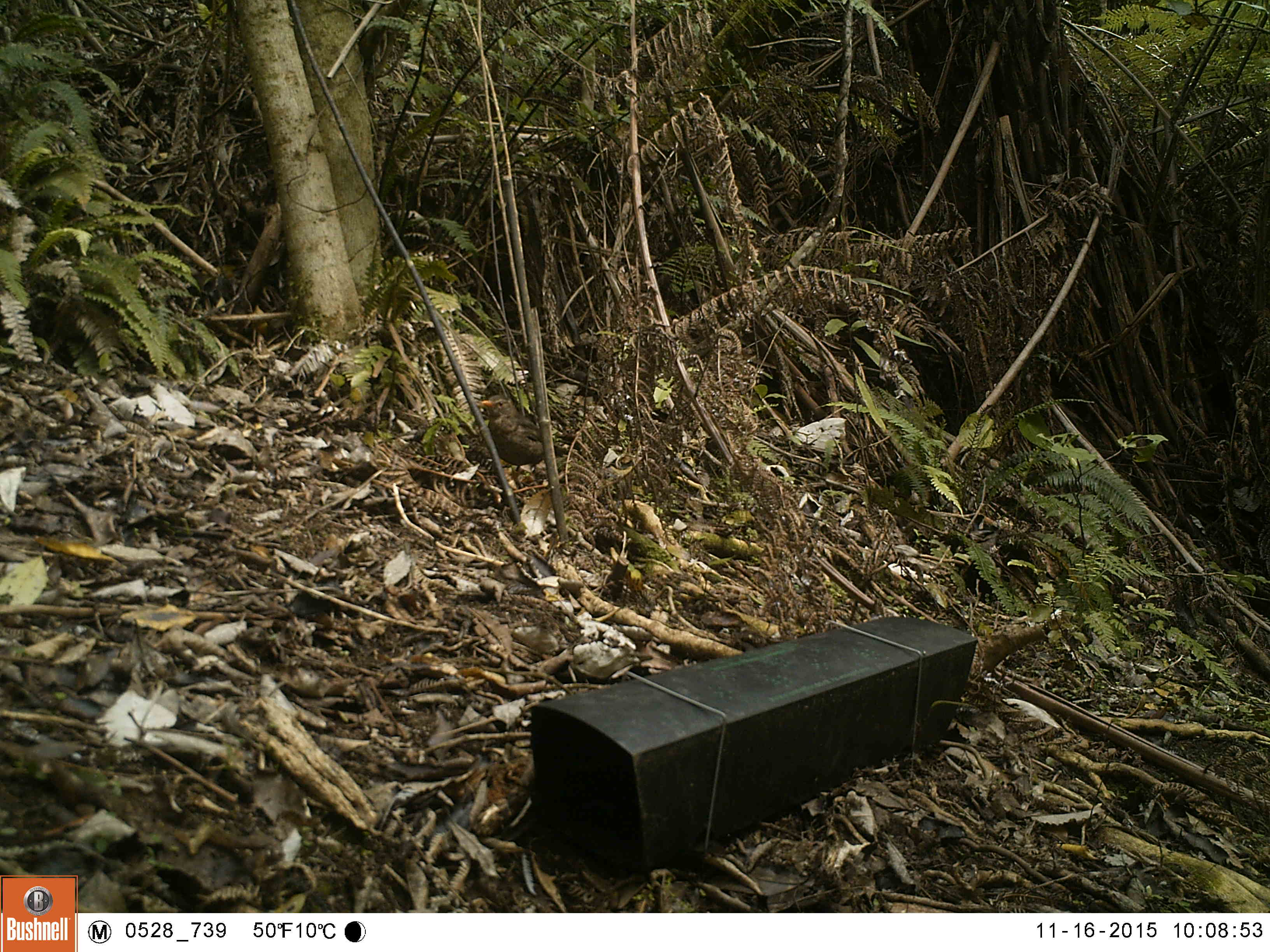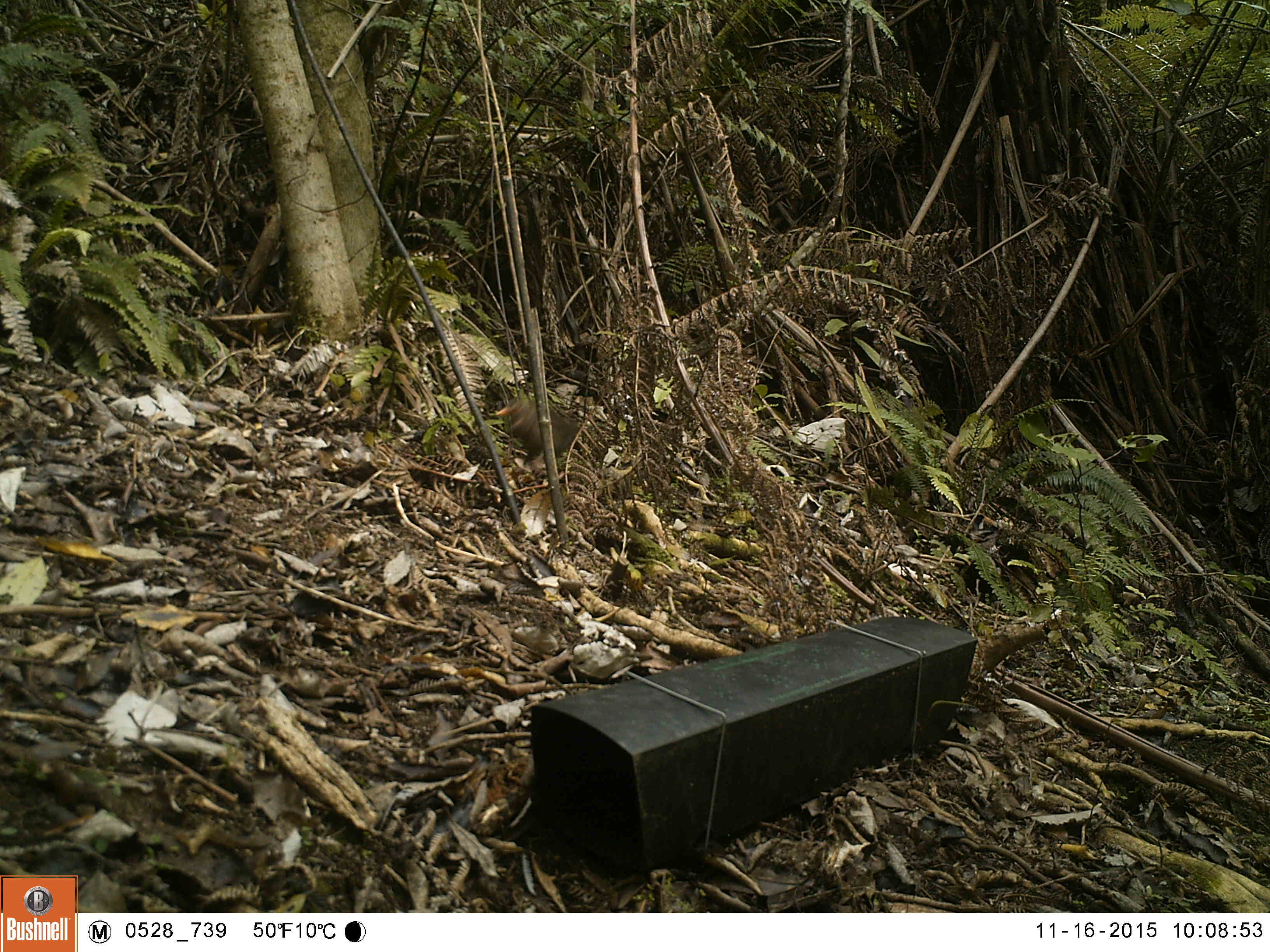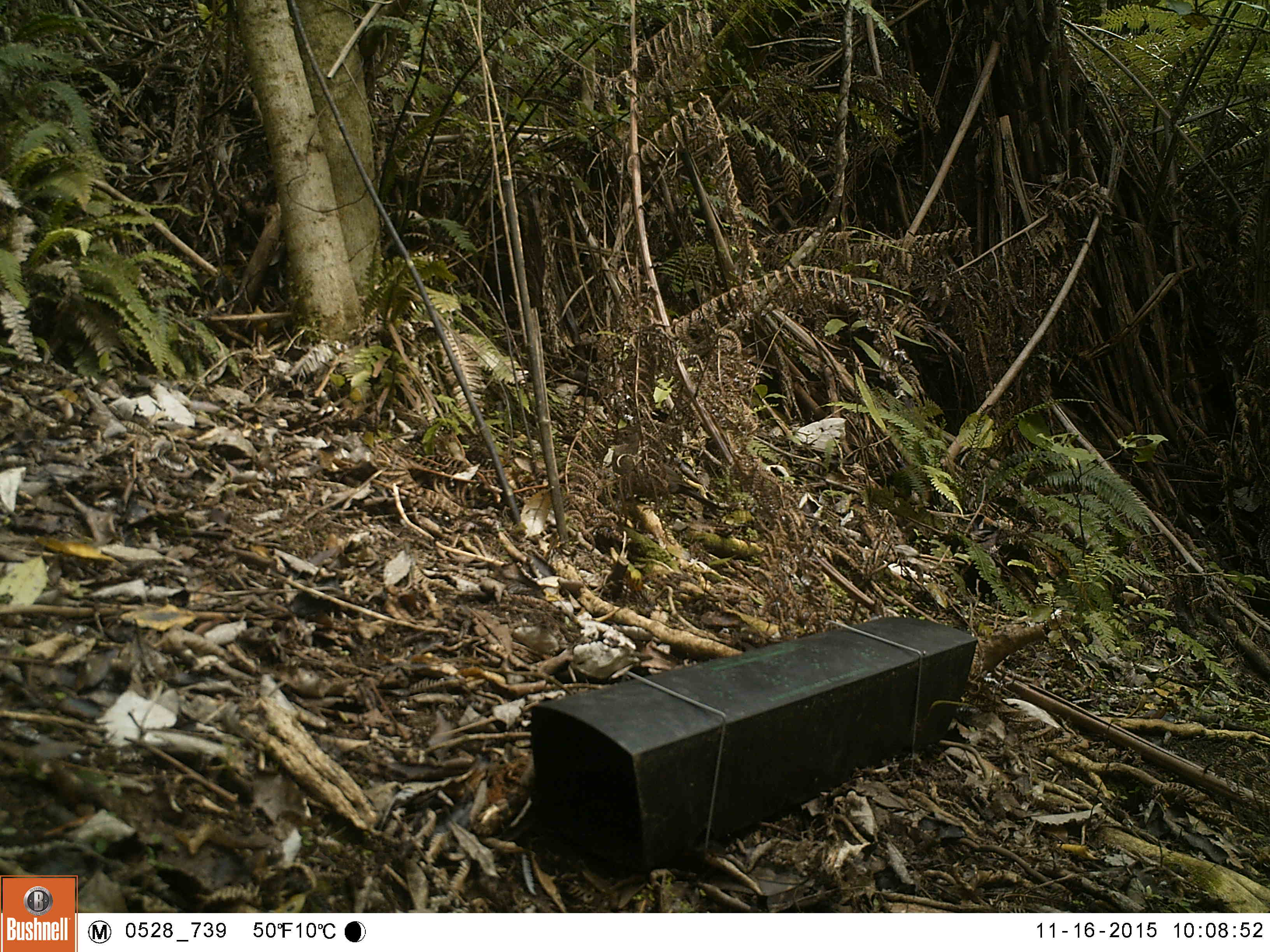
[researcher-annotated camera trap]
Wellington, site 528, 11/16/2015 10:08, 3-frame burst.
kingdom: Animalia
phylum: Chordata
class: Aves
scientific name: Aves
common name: bird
Bird (Aves).